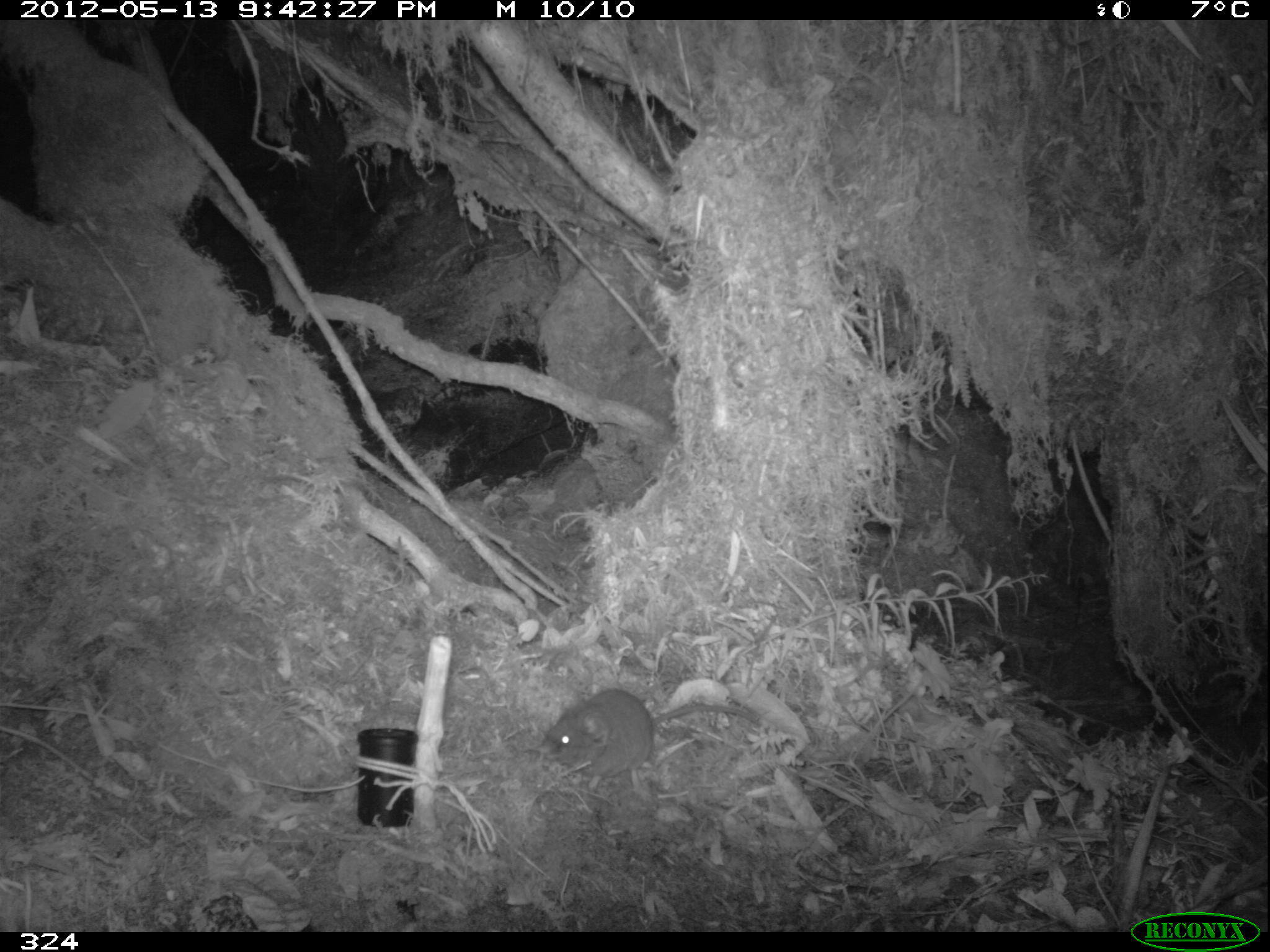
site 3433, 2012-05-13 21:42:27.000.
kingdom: Animalia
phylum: Chordata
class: Mammalia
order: Rodentia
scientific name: Rodentia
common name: rodents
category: unknown rodent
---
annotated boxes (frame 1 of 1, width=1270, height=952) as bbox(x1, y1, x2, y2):
unknown rodent: bbox(539, 686, 761, 788)